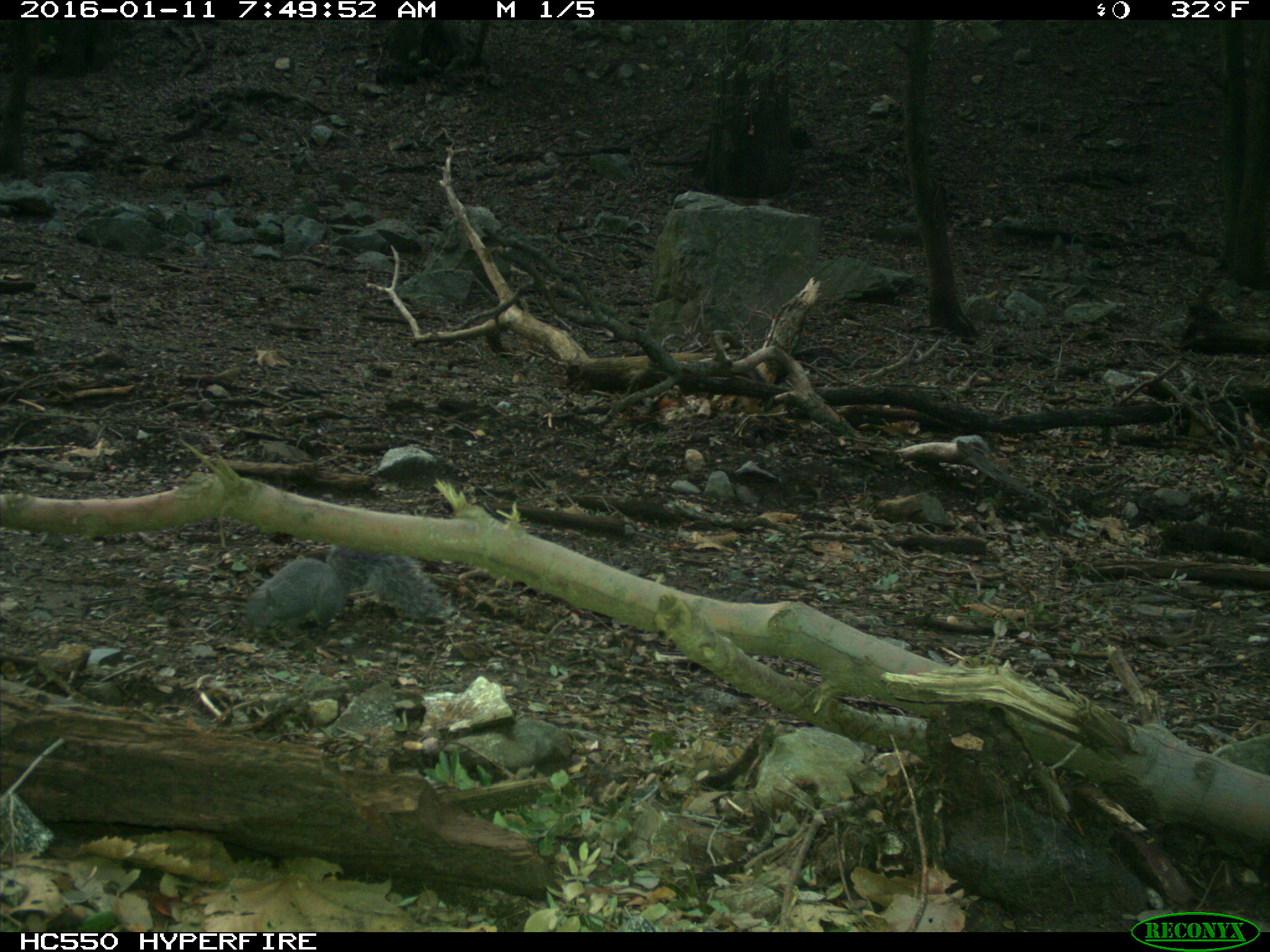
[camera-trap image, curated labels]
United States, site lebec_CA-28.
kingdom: Animalia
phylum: Chordata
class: Mammalia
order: Rodentia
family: Sciuridae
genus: Sciurus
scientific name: Sciurus carolinensis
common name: eastern gray squirrel